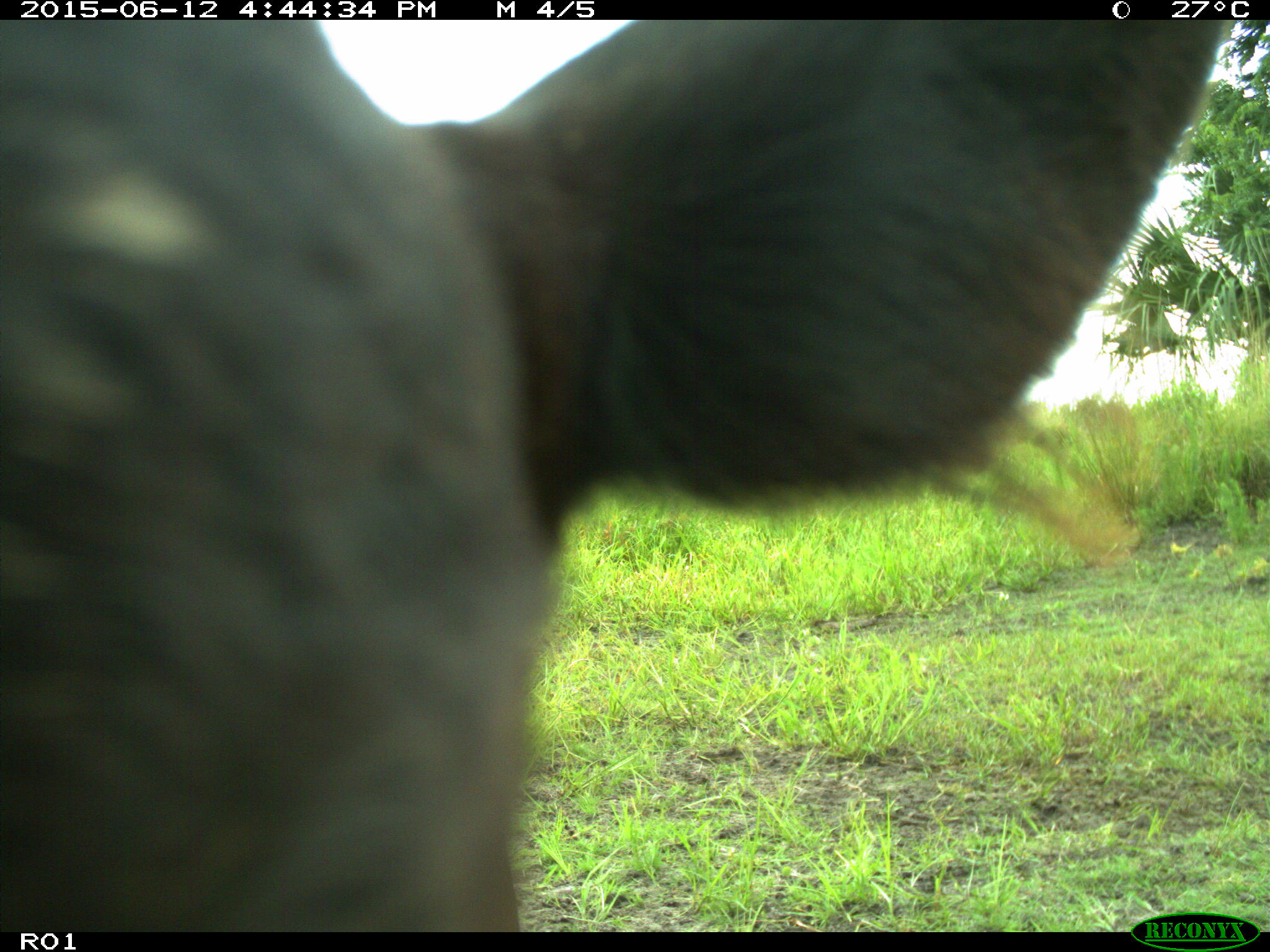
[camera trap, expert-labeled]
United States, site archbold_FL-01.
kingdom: Animalia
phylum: Chordata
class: Mammalia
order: Artiodactyla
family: Bovidae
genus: Bos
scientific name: Bos taurus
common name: domestic cow